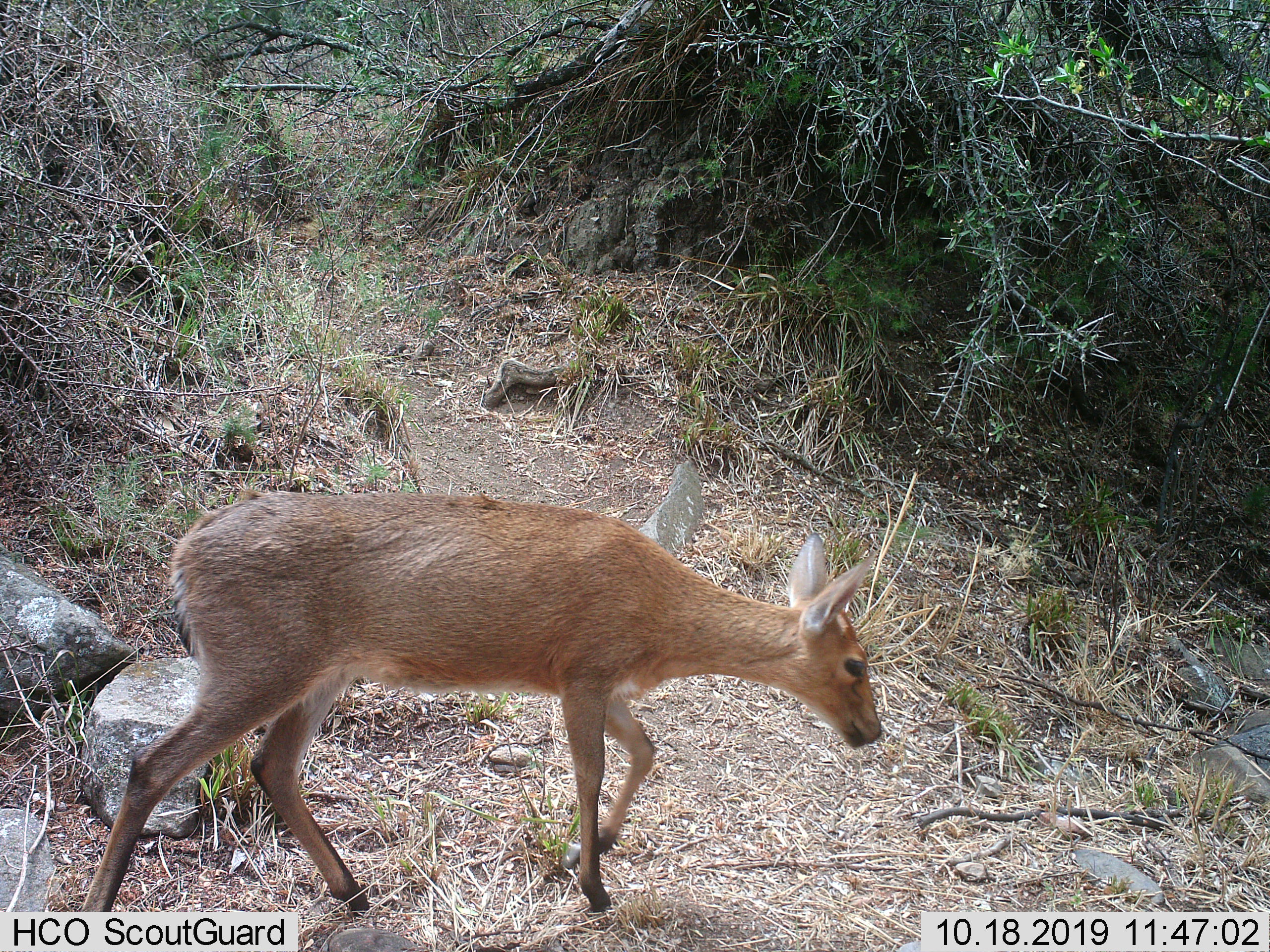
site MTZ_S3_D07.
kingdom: Animalia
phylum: Chordata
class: Mammalia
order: Artiodactyla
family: Bovidae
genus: Sylvicapra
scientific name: Sylvicapra grimmia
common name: common duiker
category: duikercommongrey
Duikercommongrey (common duiker) (Sylvicapra grimmia), count 1. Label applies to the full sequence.